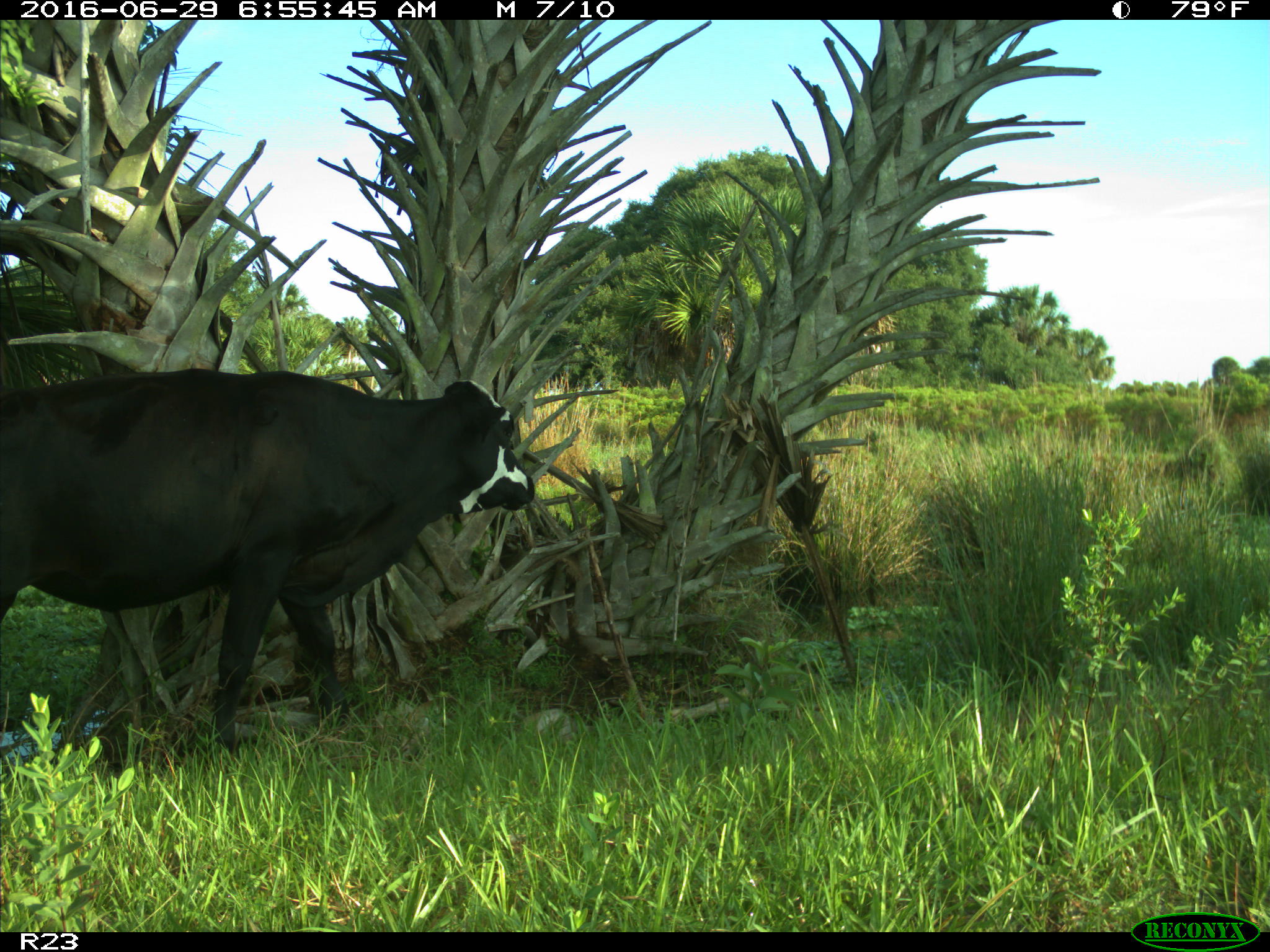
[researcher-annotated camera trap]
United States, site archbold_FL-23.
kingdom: Animalia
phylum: Chordata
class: Mammalia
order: Artiodactyla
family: Bovidae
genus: Bos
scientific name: Bos taurus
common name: domestic cow